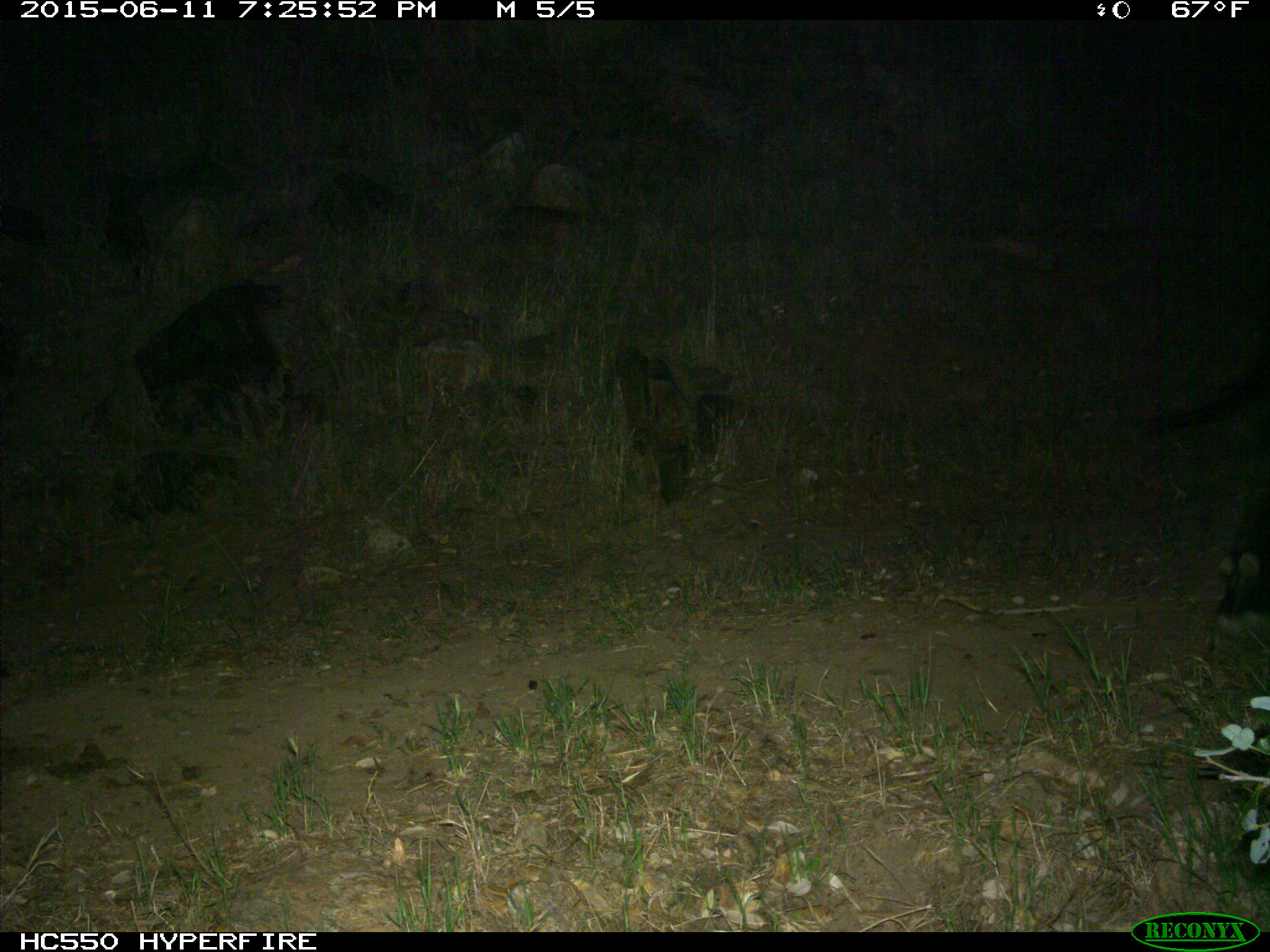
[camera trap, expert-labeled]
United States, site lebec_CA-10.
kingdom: Animalia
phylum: Chordata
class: Mammalia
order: Artiodactyla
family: Bovidae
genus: Bos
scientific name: Bos taurus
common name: domestic cow